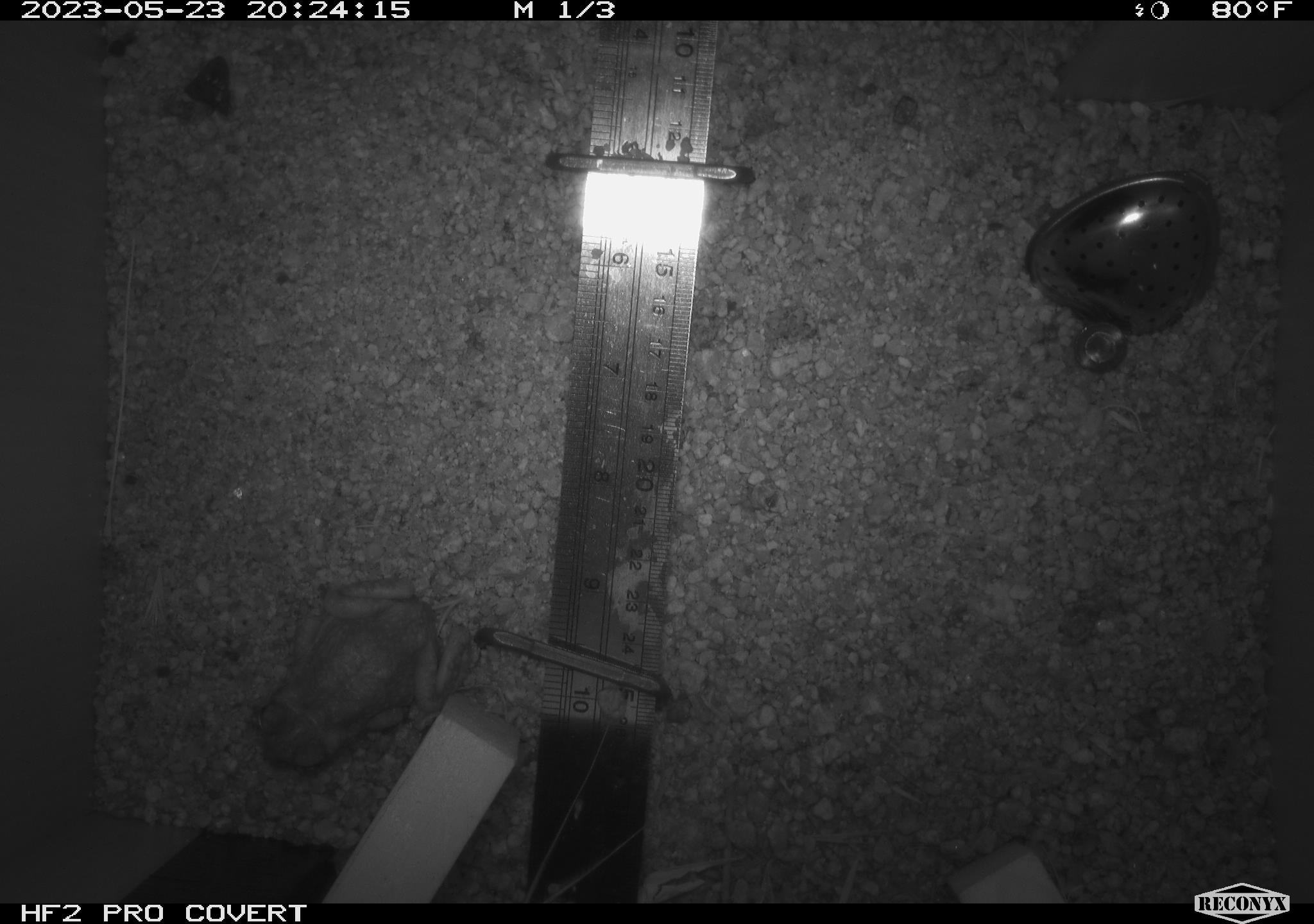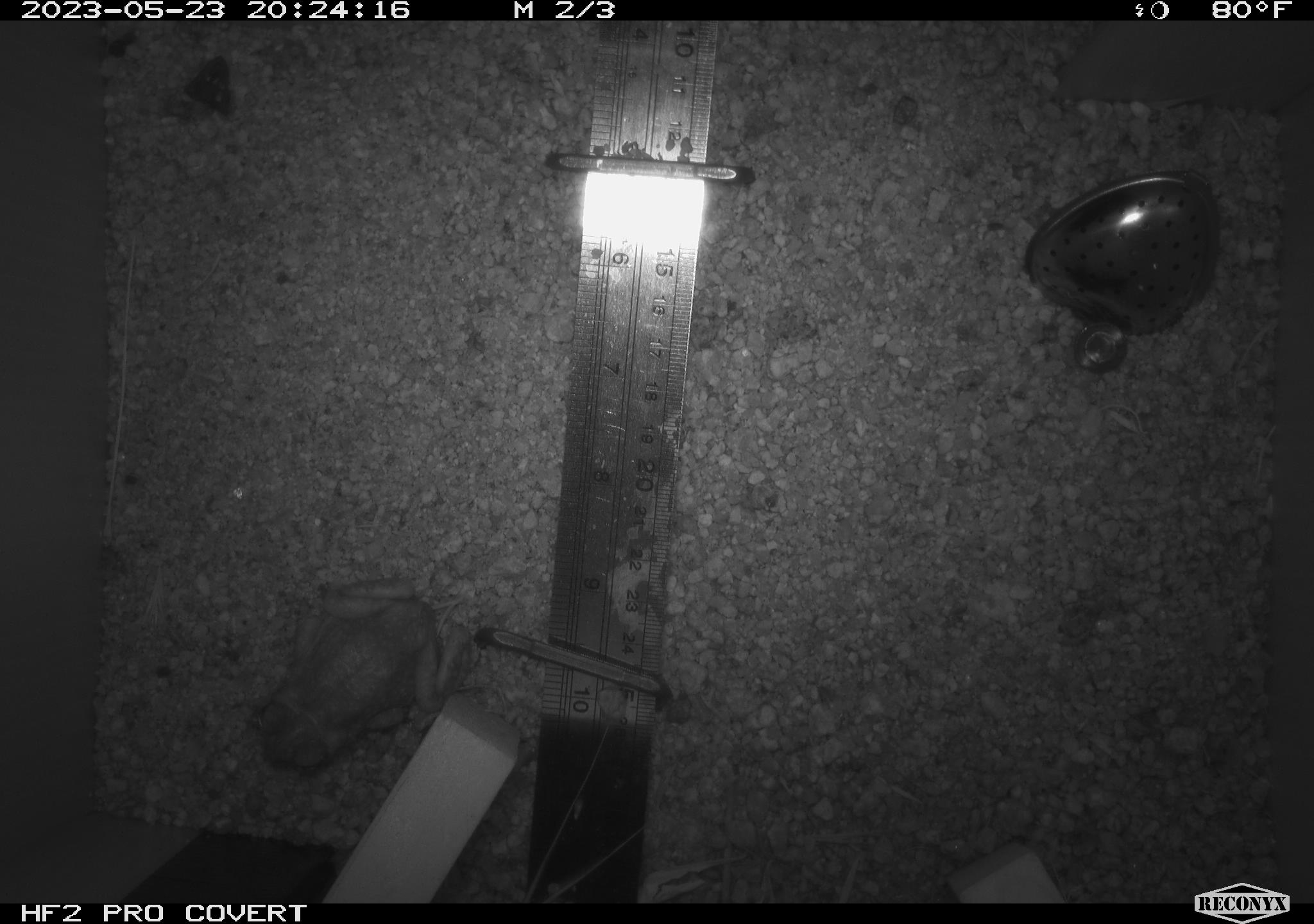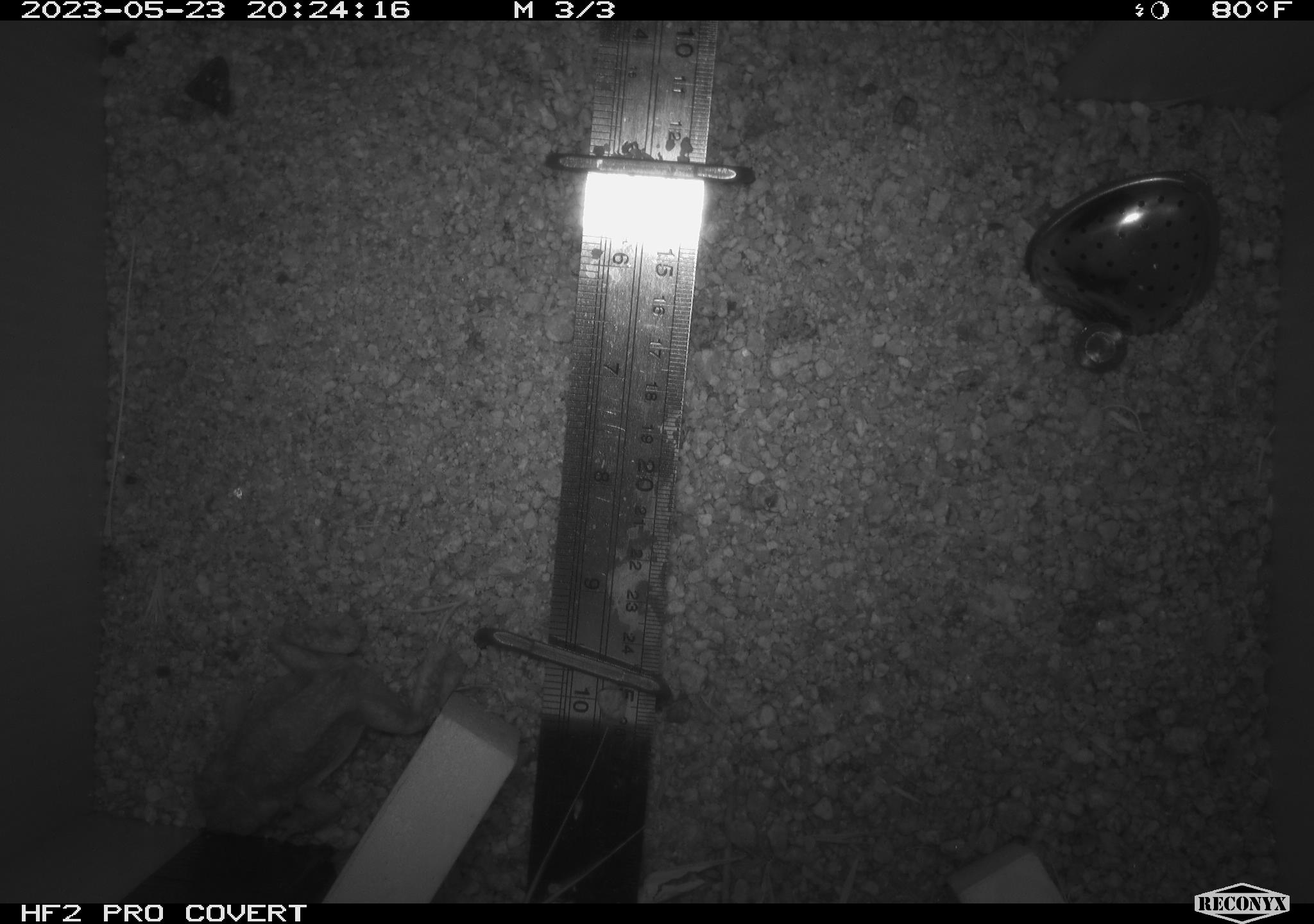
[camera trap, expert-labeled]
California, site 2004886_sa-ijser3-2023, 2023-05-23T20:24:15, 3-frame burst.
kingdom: Animalia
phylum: Chordata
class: Amphibia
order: Anura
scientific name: Anura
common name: frogs